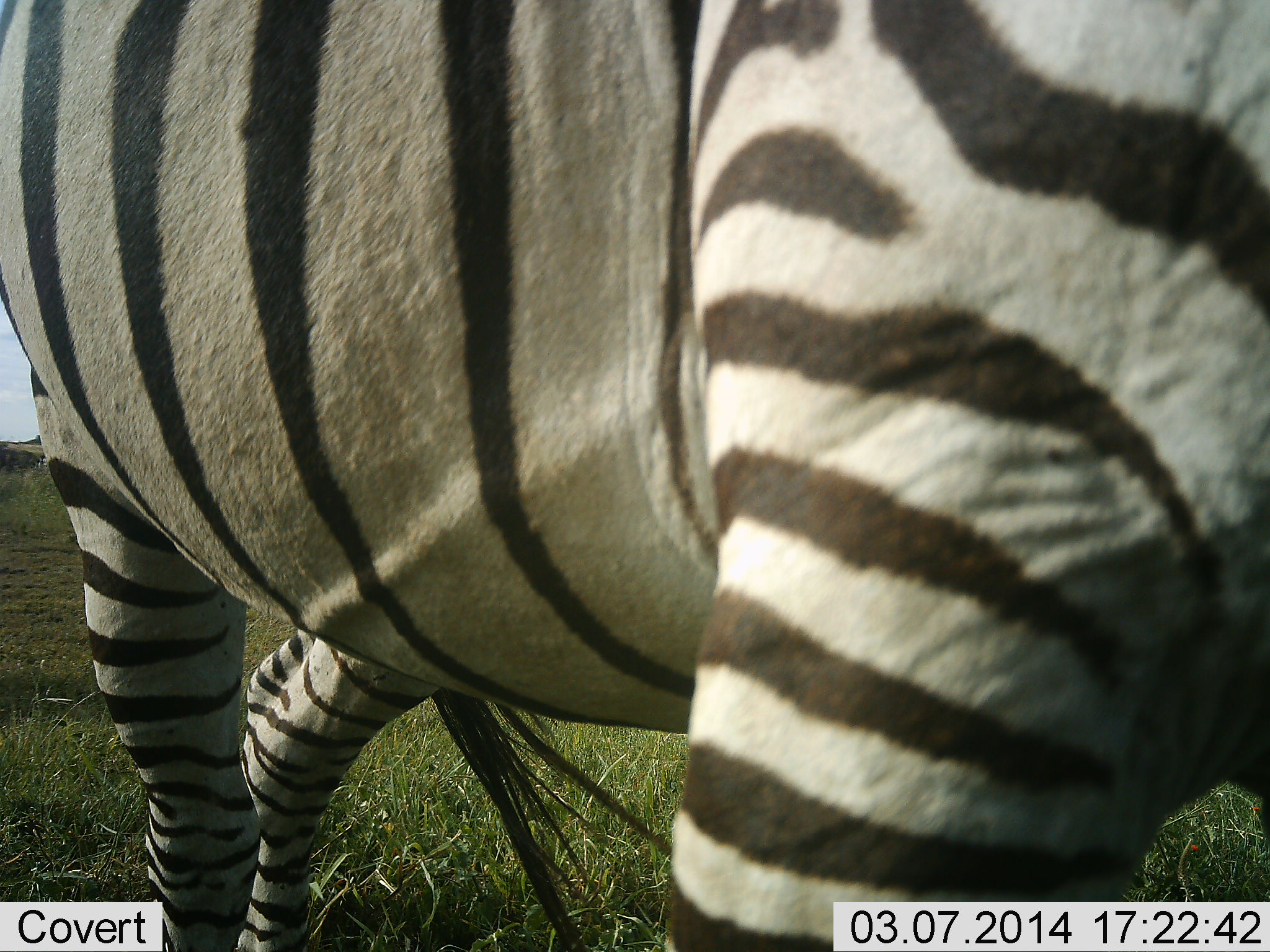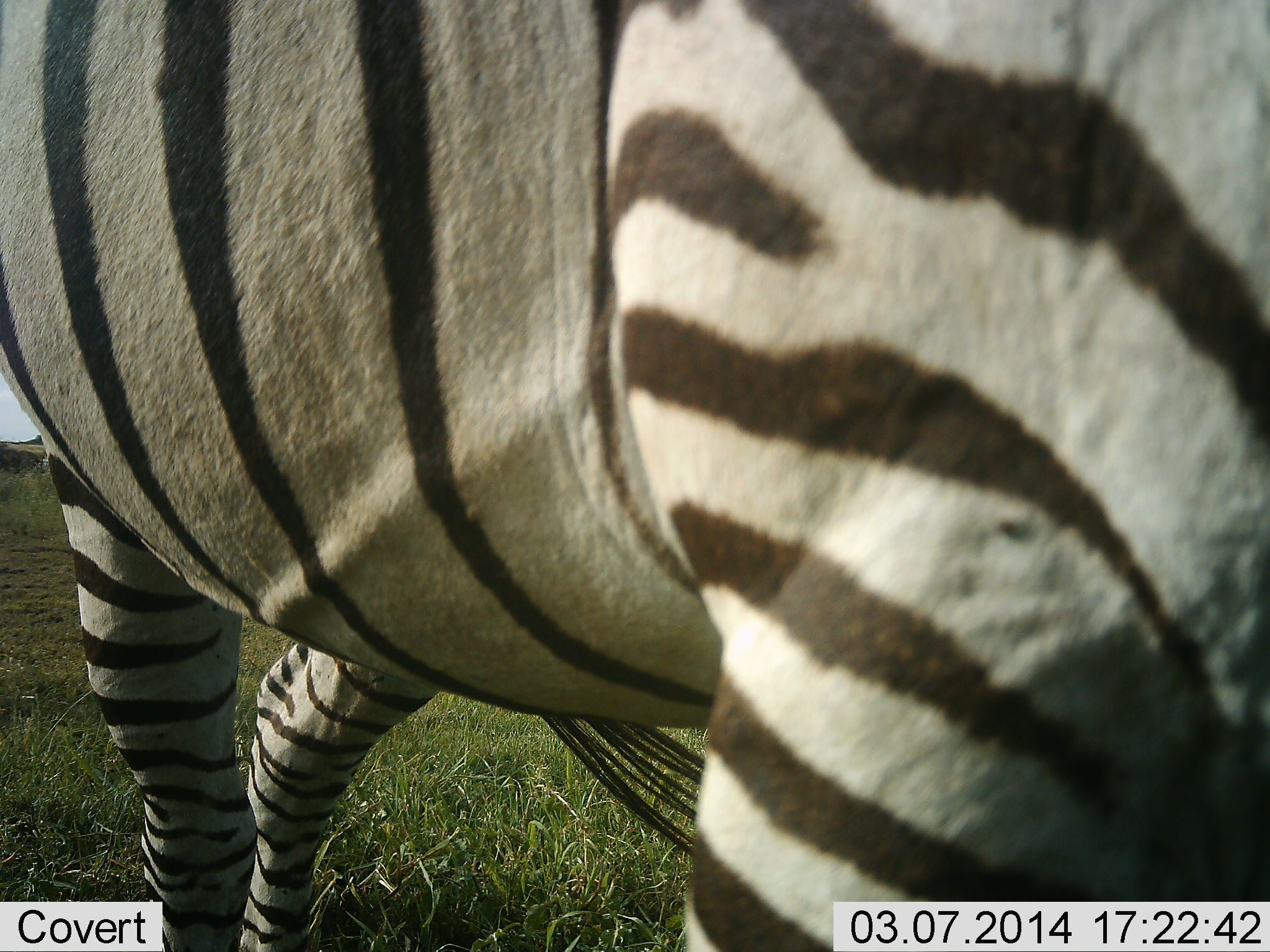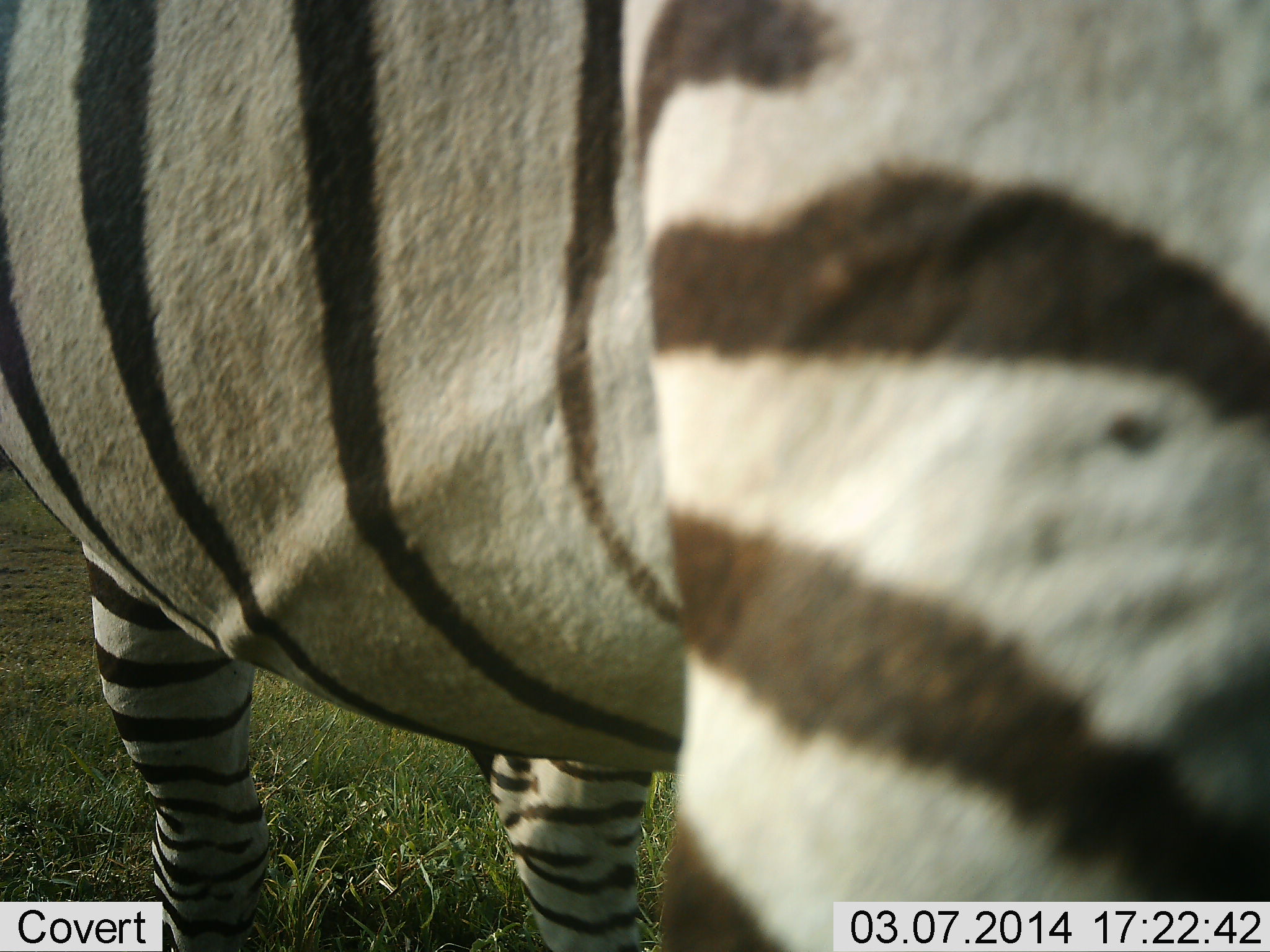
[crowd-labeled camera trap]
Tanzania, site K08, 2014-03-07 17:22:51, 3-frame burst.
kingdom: Animalia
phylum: Chordata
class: Mammalia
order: Perissodactyla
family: Equidae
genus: Equus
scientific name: Equus quagga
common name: plains zebra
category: zebra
Zebra (plains zebra) (Equus quagga), count 1. Behavior (volunteer vote fractions): standing 90%, resting 0%, moving 0%, interacting 0%. Young present (vote fraction): 0%. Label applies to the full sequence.